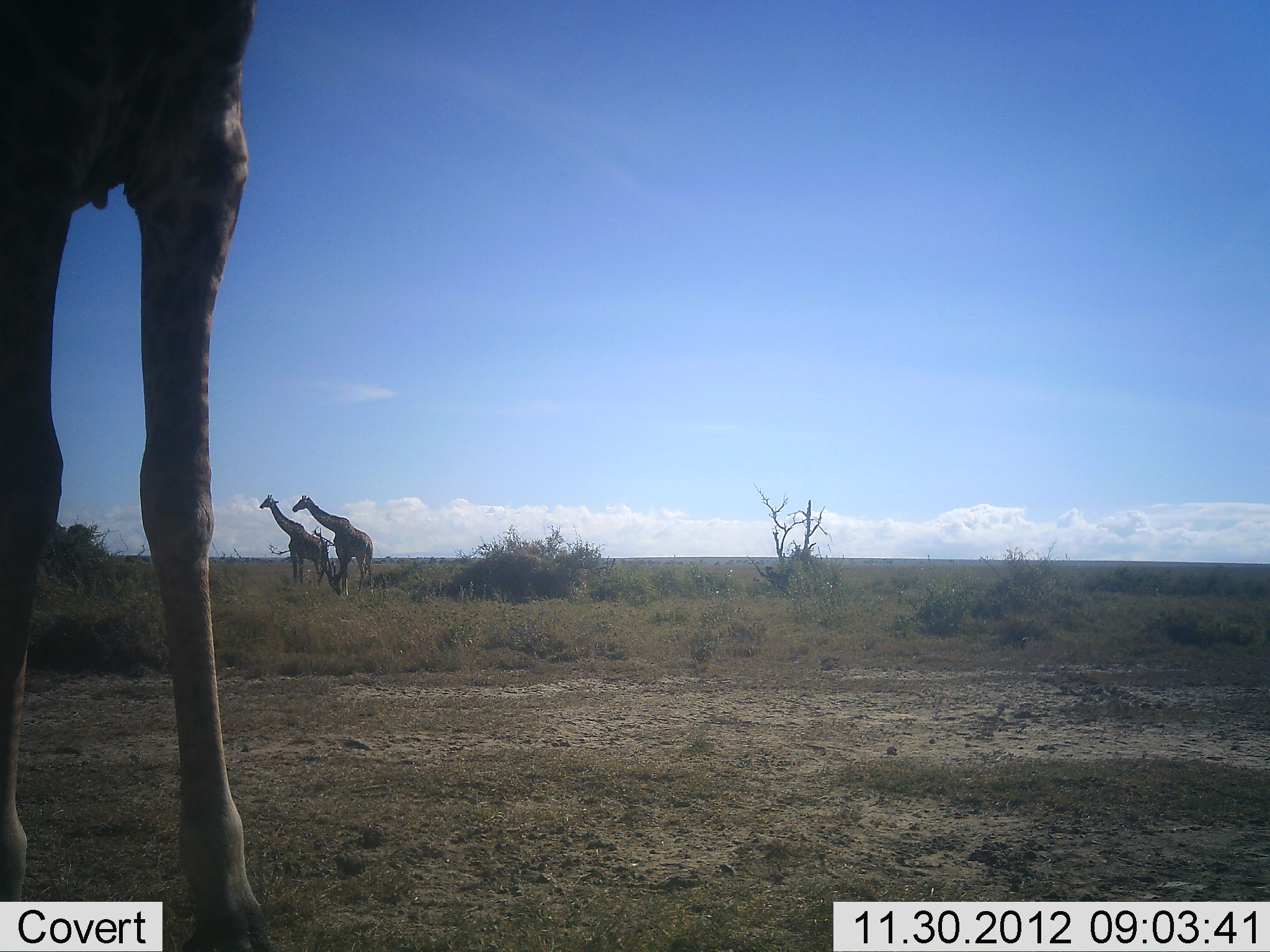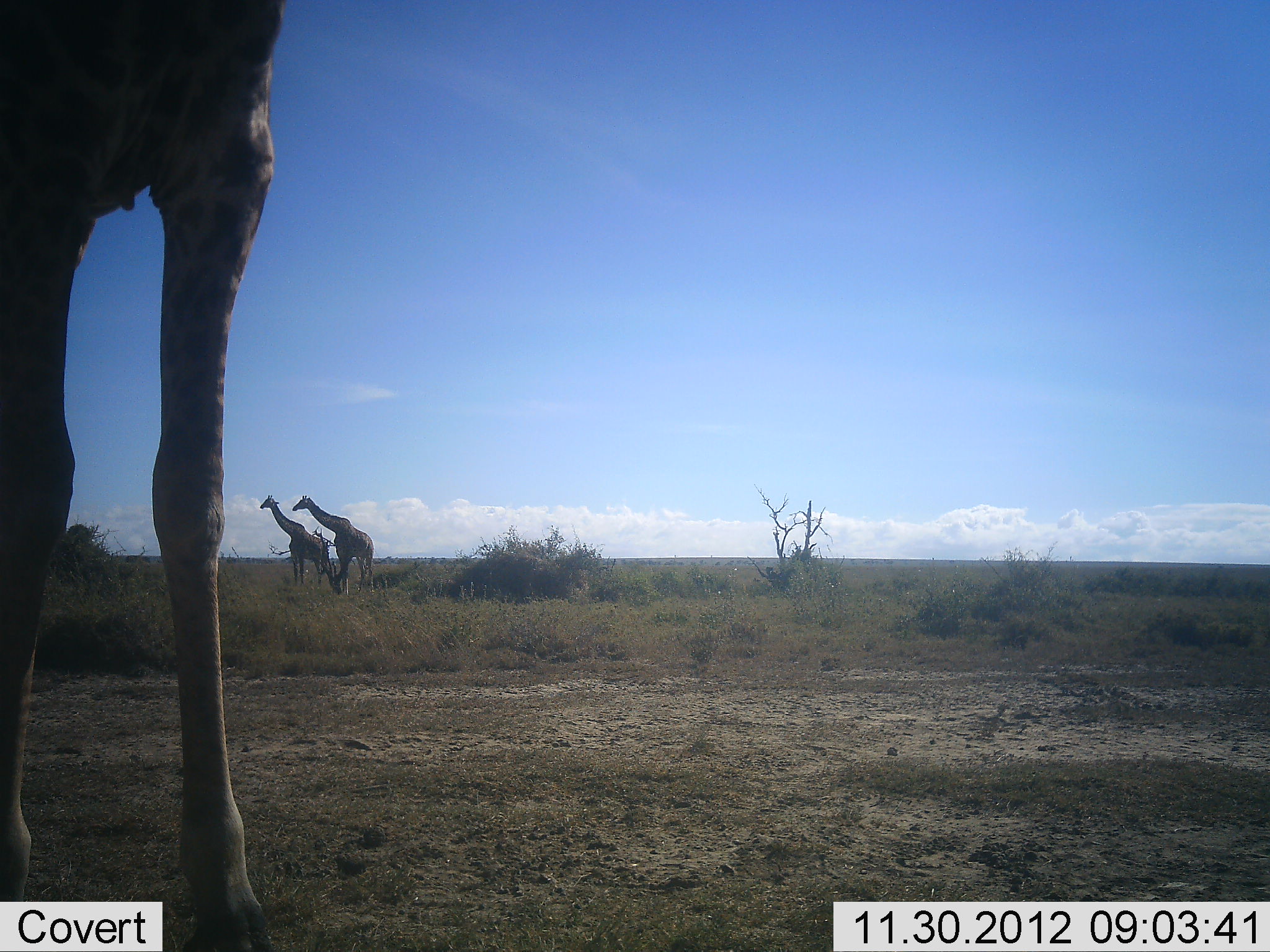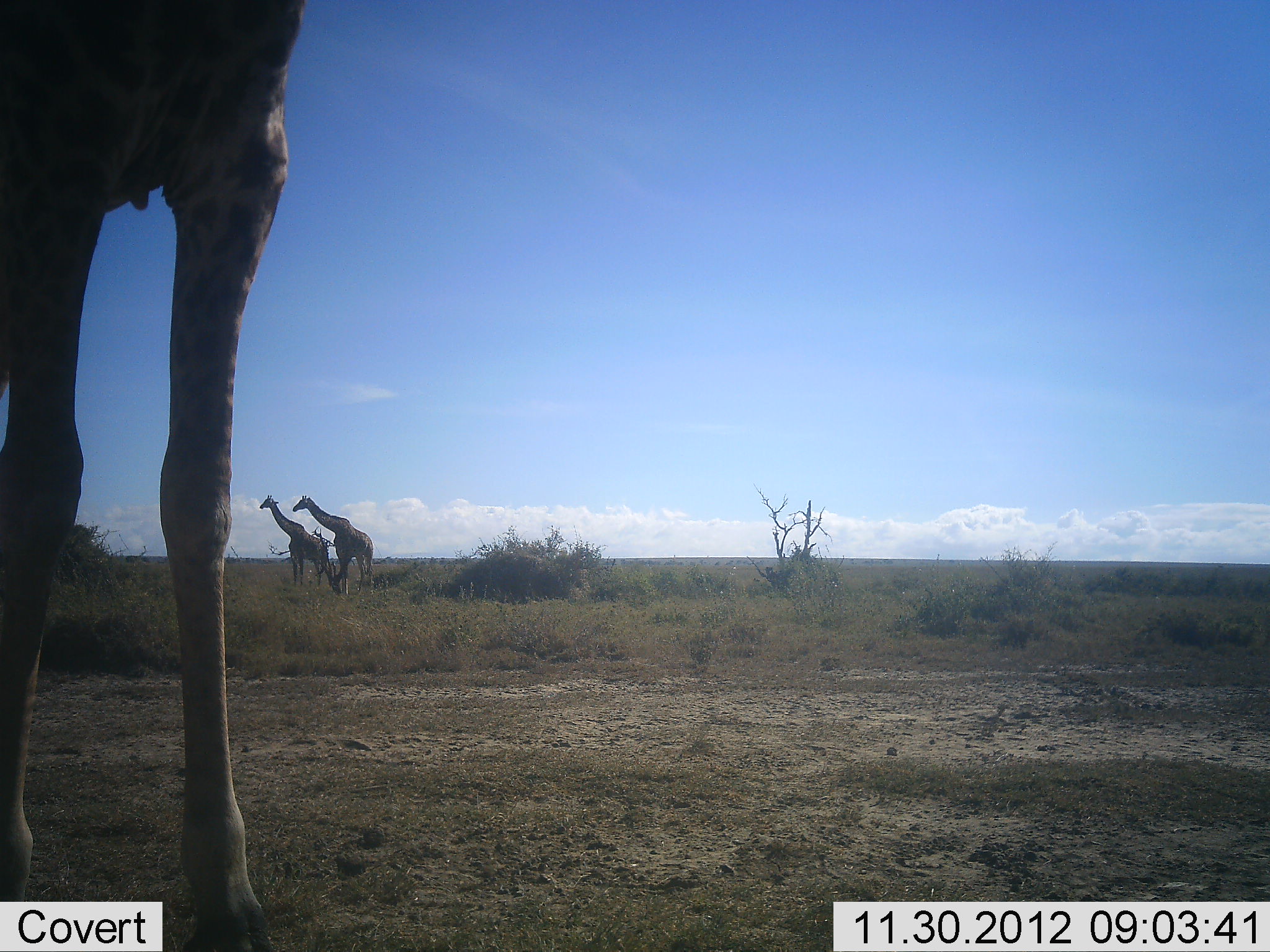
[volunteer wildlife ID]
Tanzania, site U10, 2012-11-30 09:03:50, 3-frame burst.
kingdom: Animalia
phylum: Chordata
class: Mammalia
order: Artiodactyla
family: Giraffidae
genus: Giraffa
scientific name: Giraffa camelopardalis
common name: giraffe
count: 3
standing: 100%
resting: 0%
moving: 10%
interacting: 0%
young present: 0%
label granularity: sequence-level